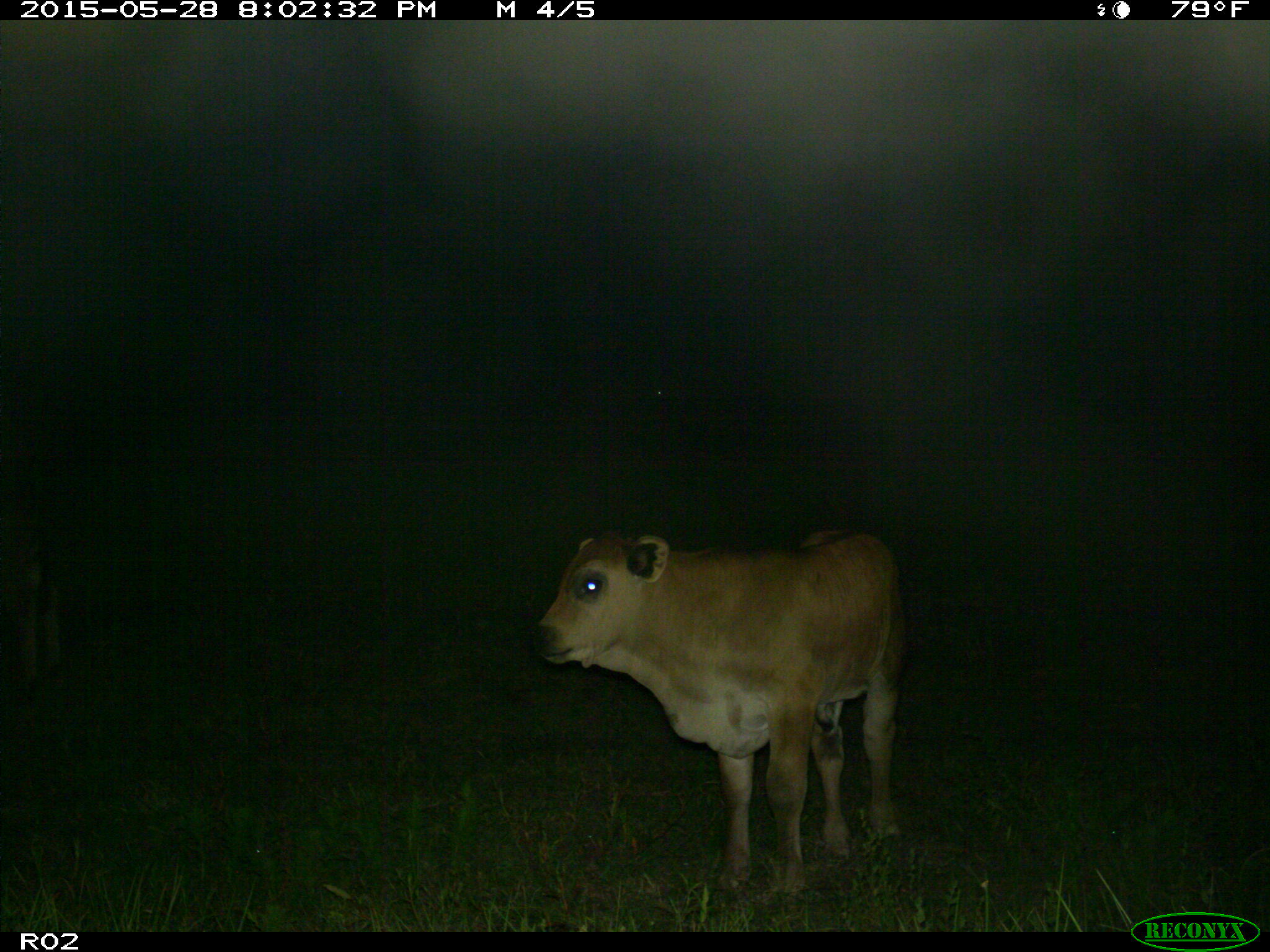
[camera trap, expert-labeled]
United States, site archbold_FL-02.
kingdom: Animalia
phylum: Chordata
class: Mammalia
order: Artiodactyla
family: Bovidae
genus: Bos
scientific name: Bos taurus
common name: domestic cow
Bos taurus (domestic cow).